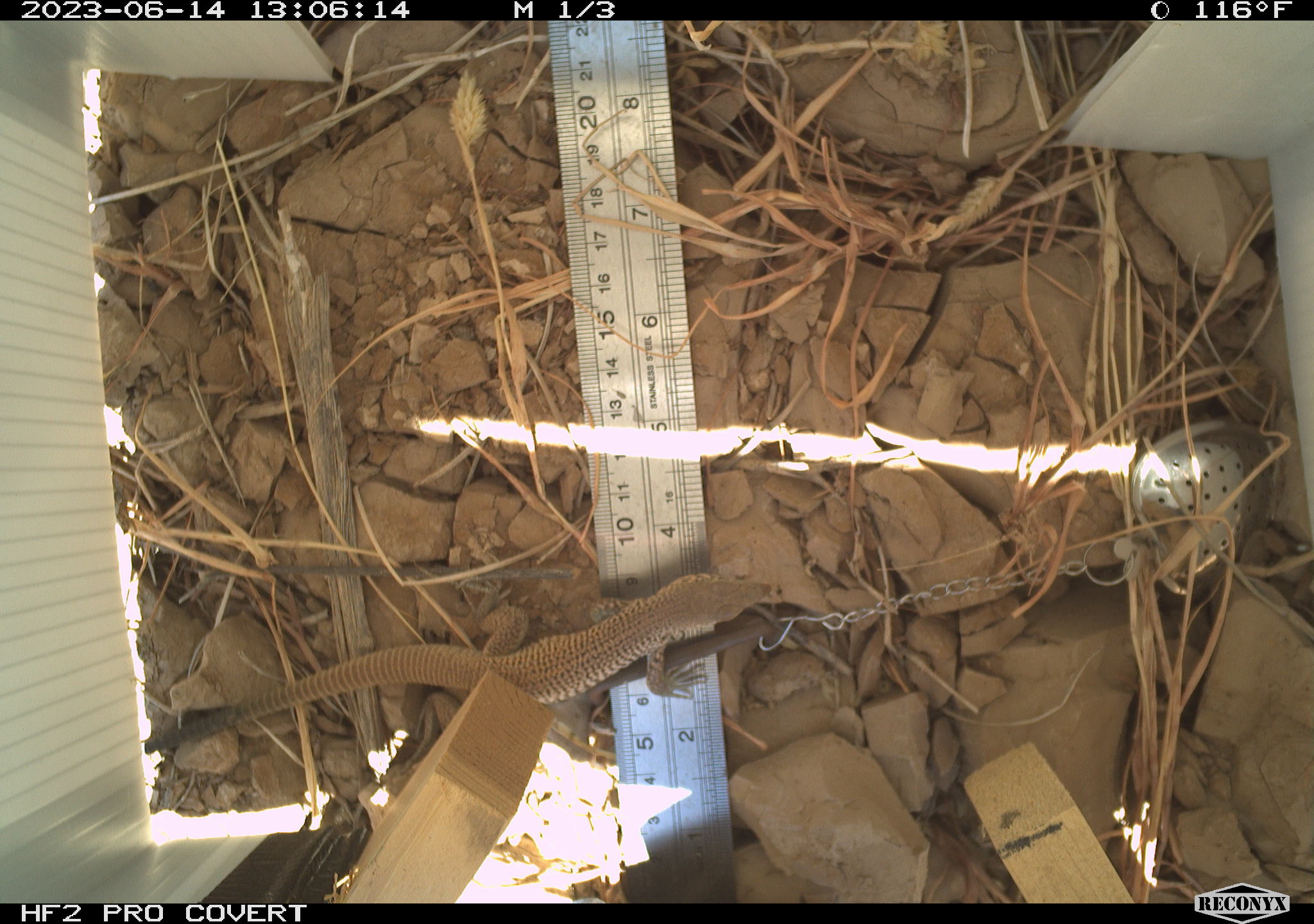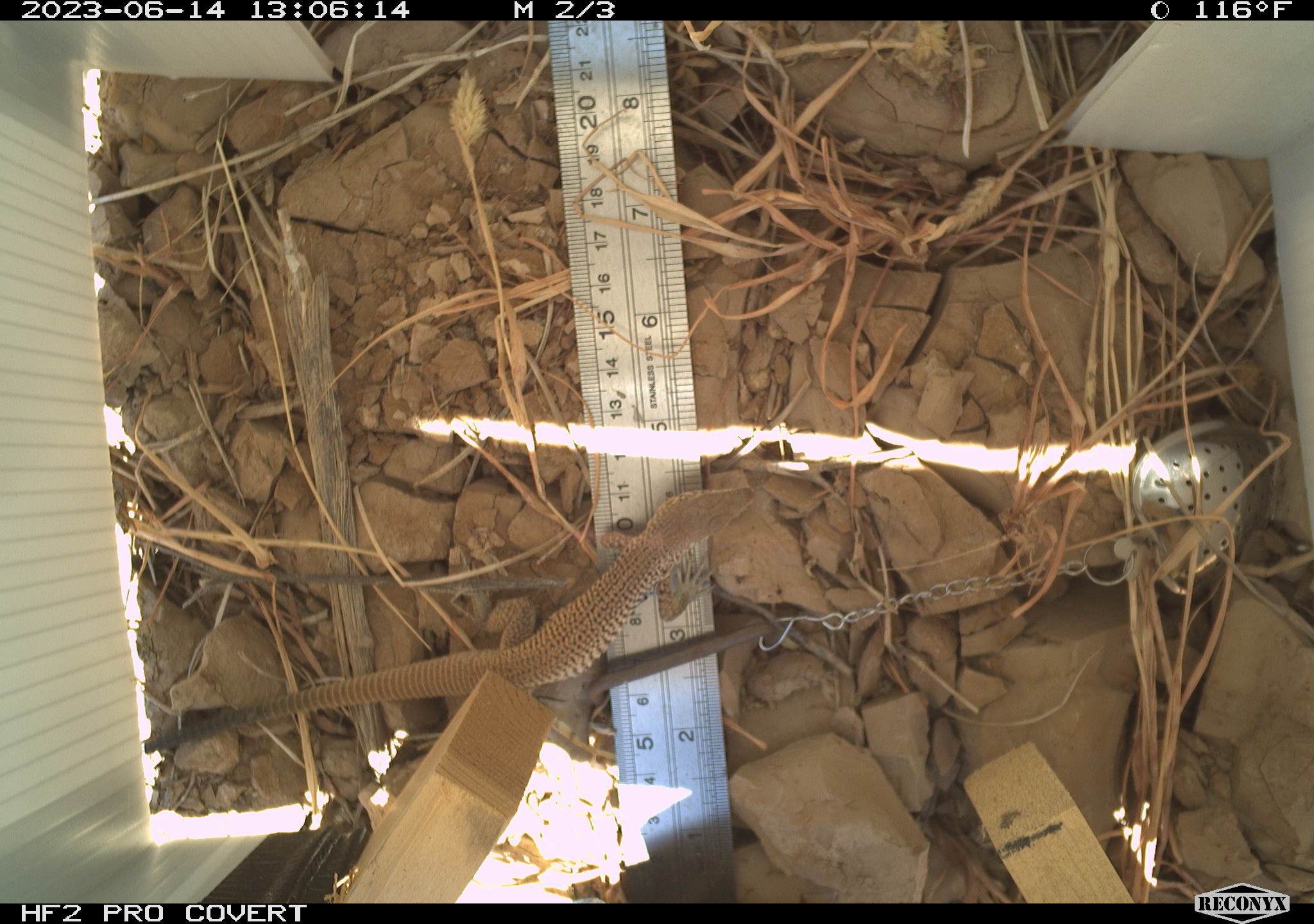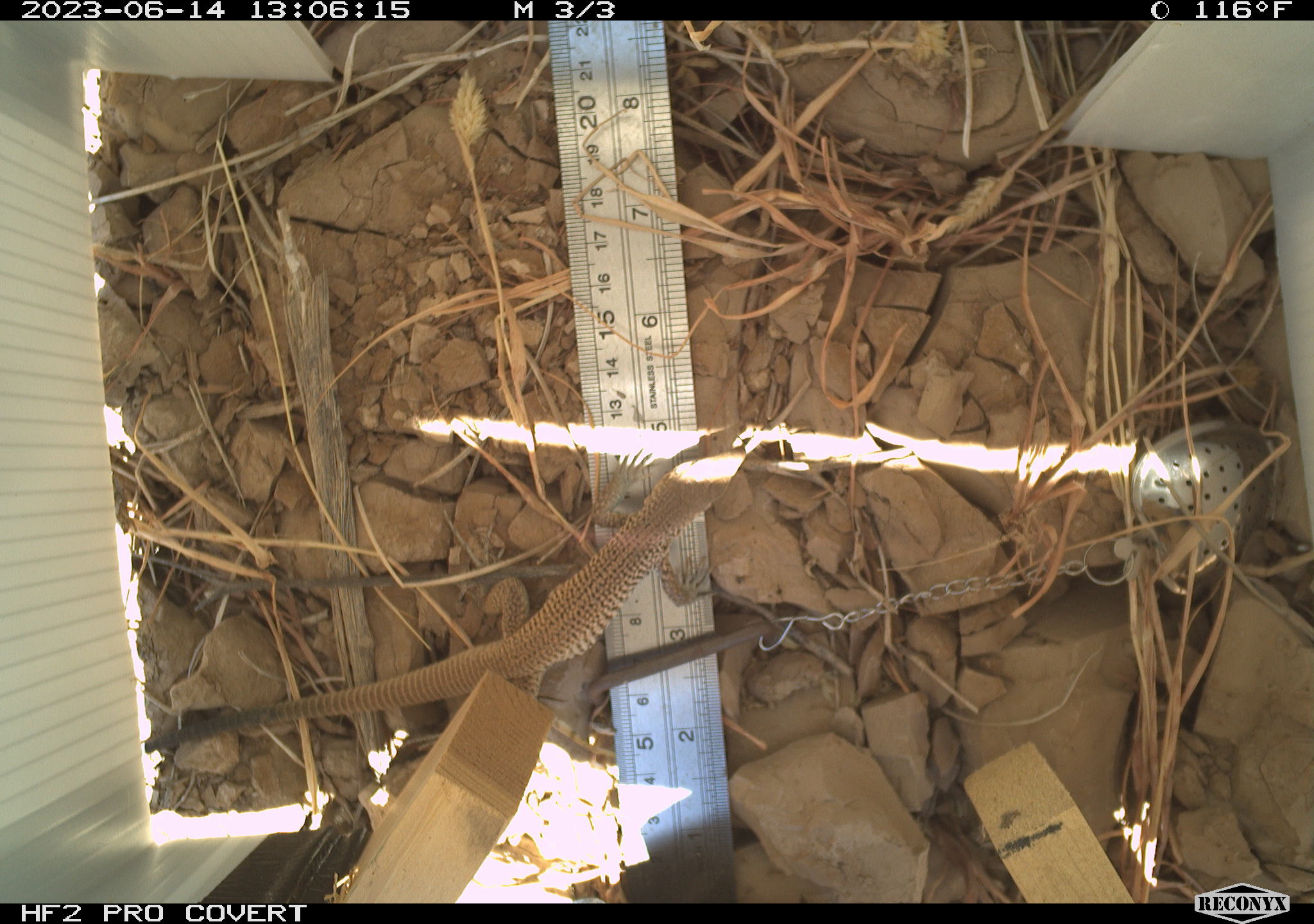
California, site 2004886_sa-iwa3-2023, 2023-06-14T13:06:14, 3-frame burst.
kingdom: Animalia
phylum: Chordata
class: Reptilia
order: Squamata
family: Teiidae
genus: Aspidoscelis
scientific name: Aspidoscelis tigris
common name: western whiptail